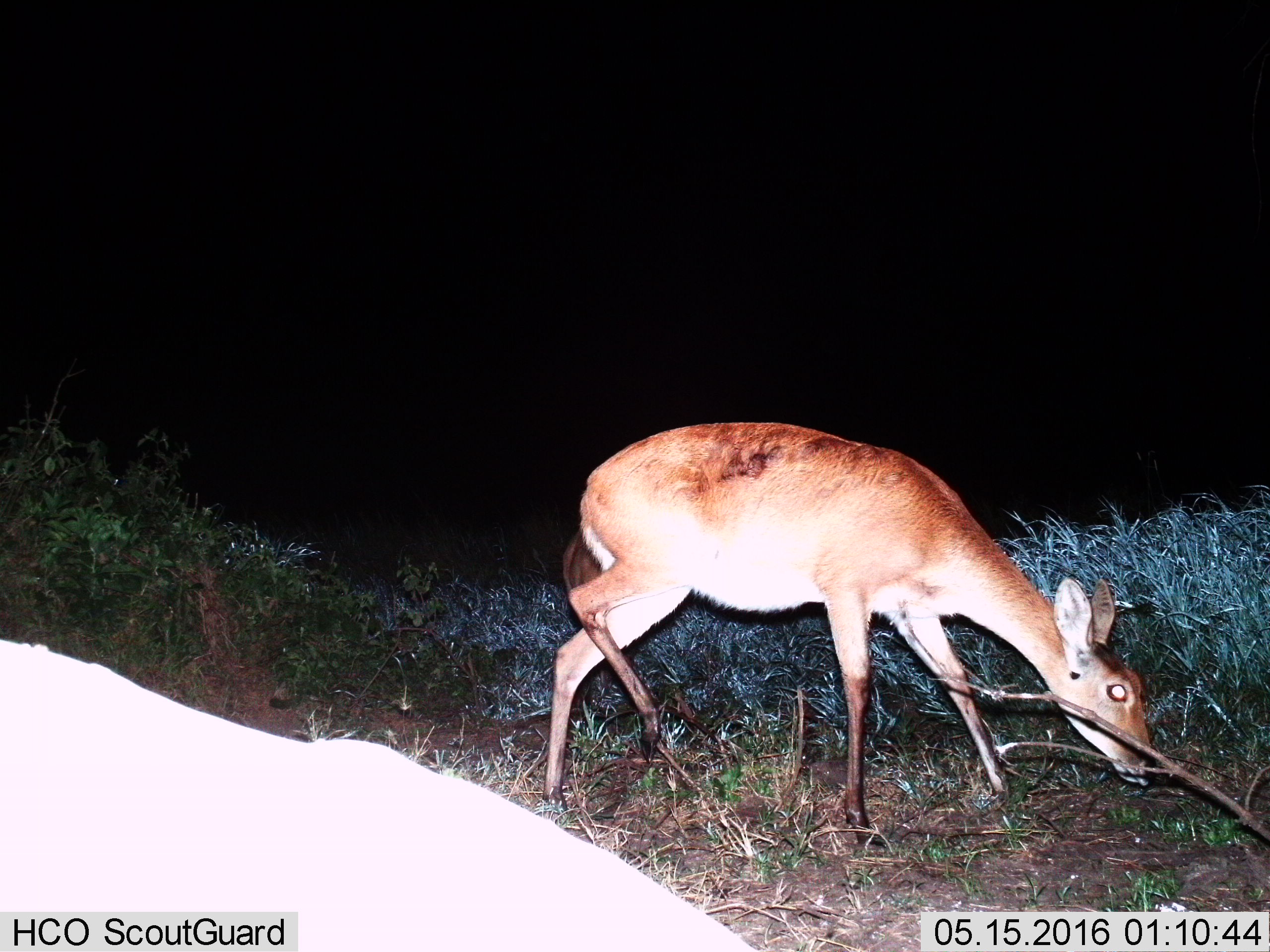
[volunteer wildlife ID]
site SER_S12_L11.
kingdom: Animalia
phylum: Chordata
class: Mammalia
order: Artiodactyla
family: Bovidae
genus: Redunca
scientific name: Redunca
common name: reedbuck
Reedbuck (Redunca), count 2. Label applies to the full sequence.